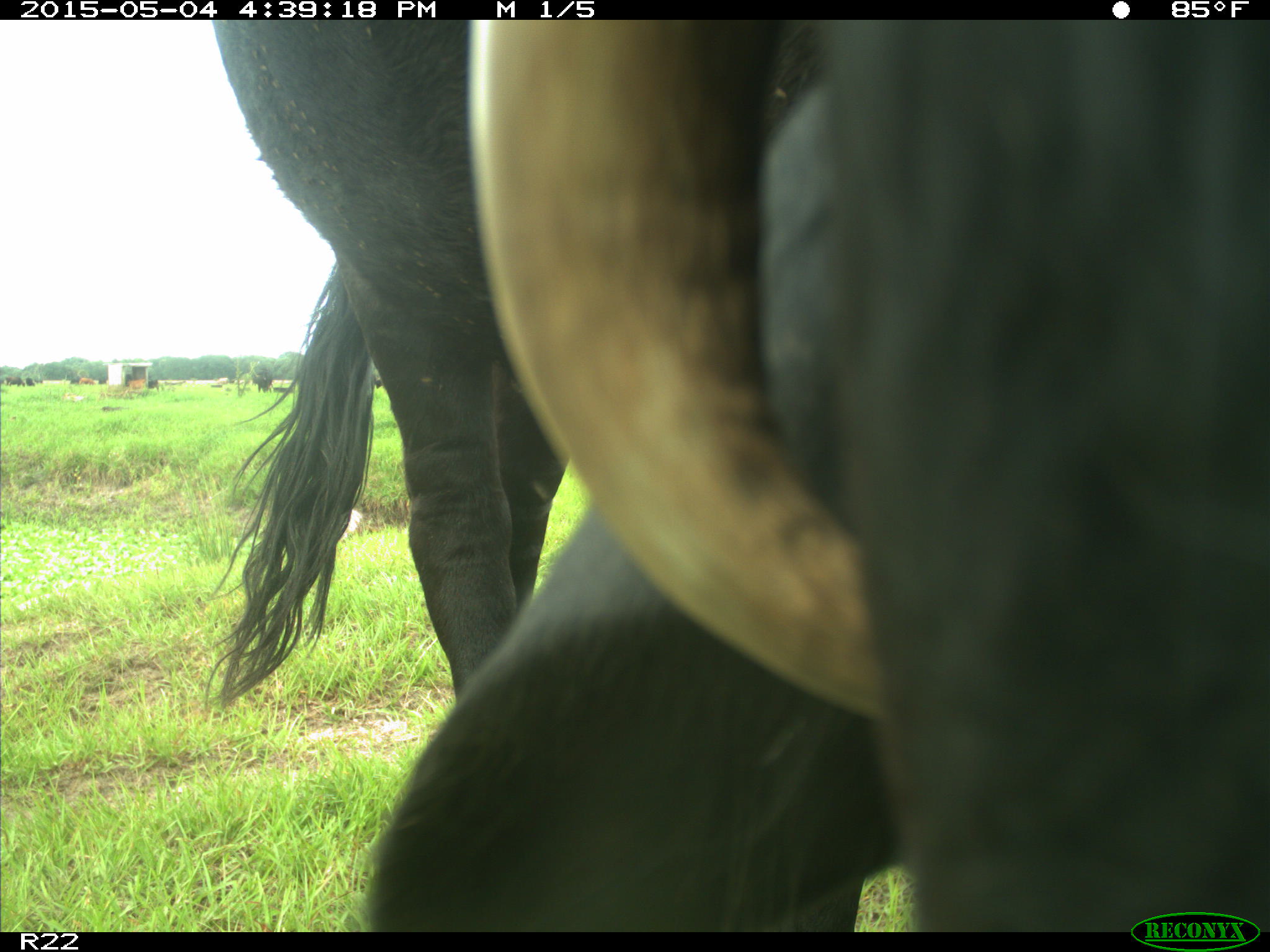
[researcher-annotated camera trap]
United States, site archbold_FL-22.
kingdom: Animalia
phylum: Chordata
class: Mammalia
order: Artiodactyla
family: Bovidae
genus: Bos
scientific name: Bos taurus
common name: domestic cow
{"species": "Bos taurus (domestic cow)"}